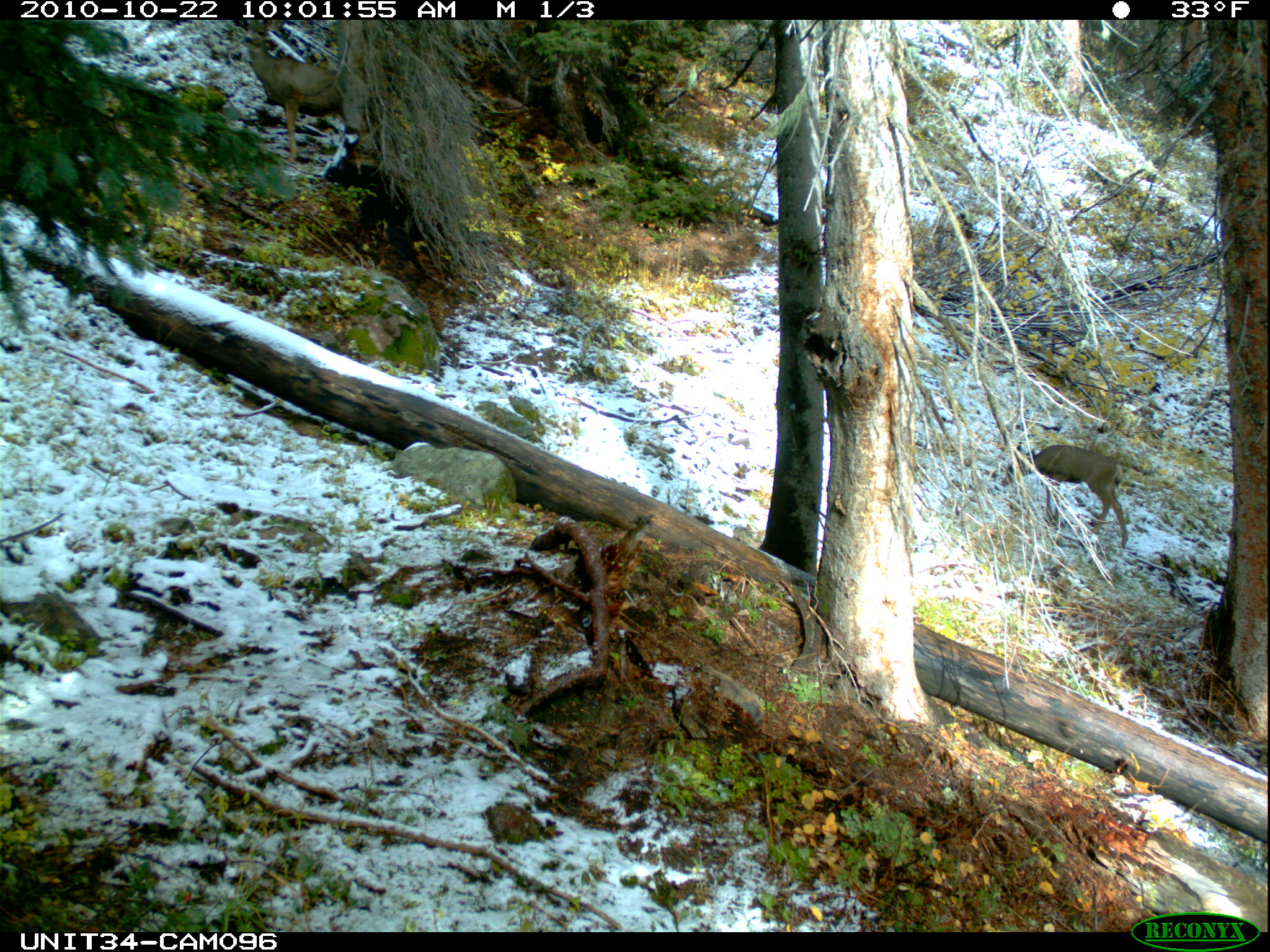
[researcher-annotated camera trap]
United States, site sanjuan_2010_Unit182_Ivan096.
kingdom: Animalia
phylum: Chordata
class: Mammalia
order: Artiodactyla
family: Cervidae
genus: Odocoileus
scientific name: Odocoileus hemionus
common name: mule deer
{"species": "Odocoileus hemionus (mule deer)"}